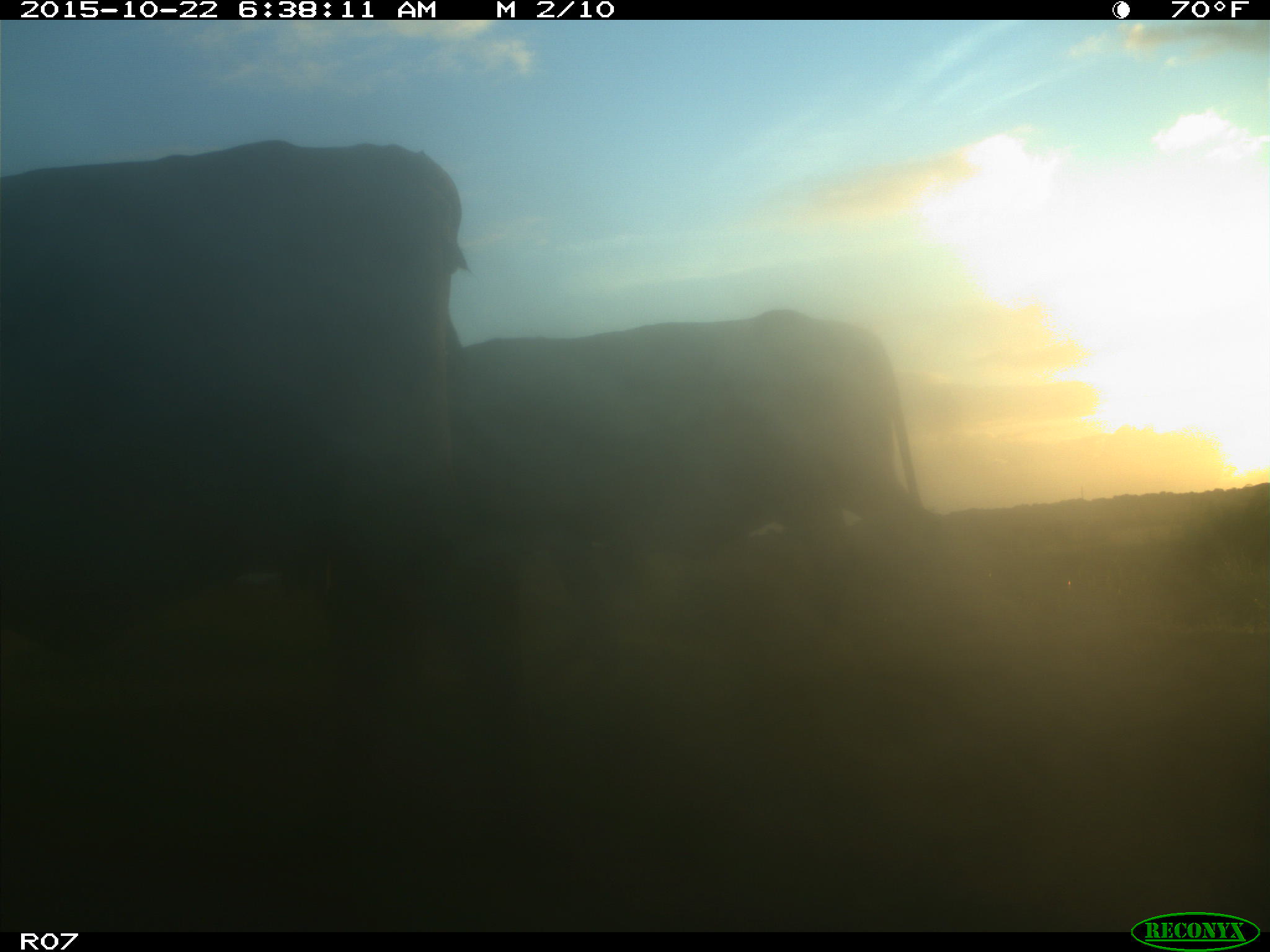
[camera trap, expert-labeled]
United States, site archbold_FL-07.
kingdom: Animalia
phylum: Chordata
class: Mammalia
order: Artiodactyla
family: Bovidae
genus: Bos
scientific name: Bos taurus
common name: domestic cow